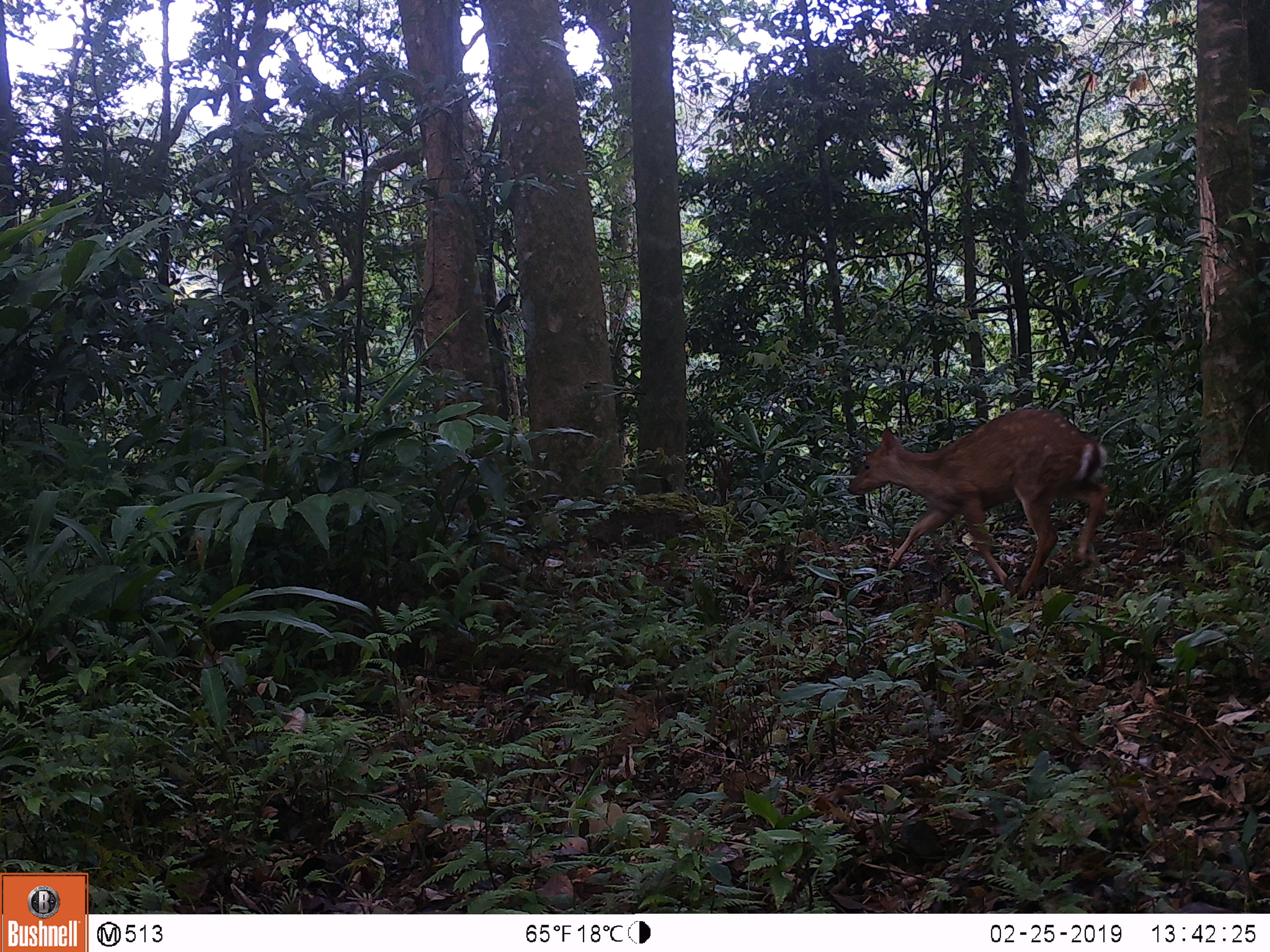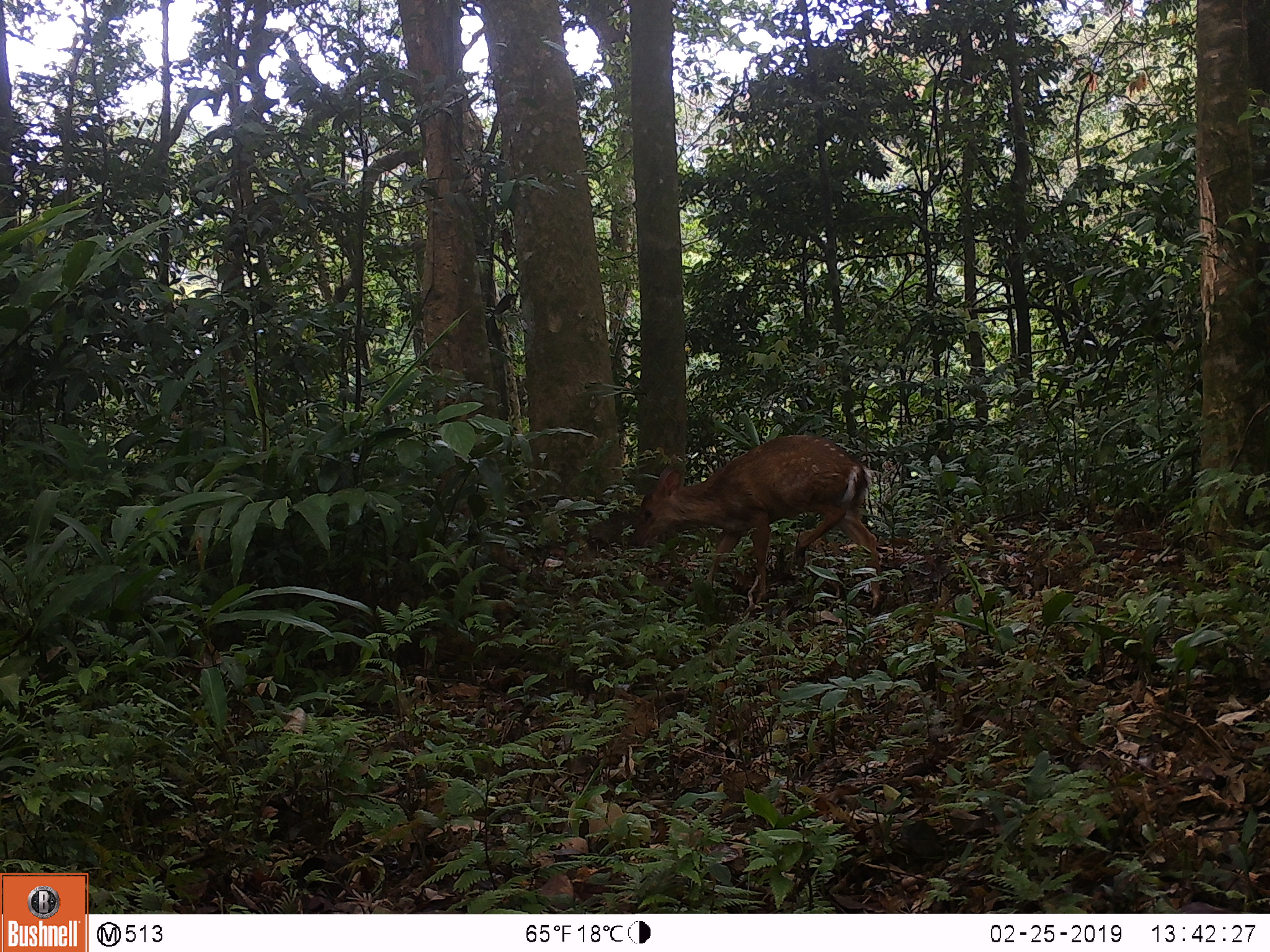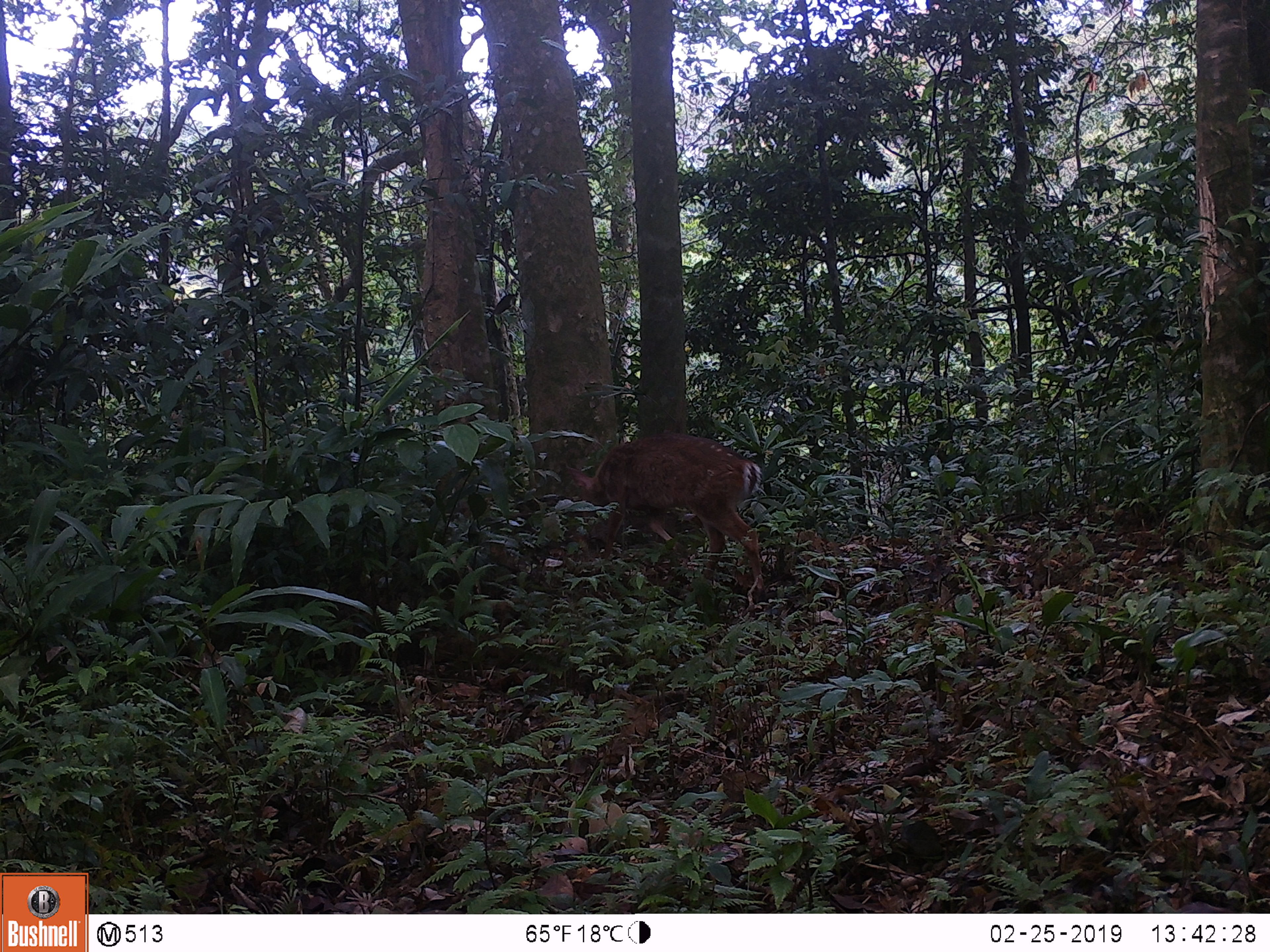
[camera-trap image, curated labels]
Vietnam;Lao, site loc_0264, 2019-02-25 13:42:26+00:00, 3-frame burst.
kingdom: Animalia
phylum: Chordata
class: Mammalia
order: Artiodactyla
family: Cervidae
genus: Muntiacus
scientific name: Muntiacus vuquangensis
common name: large-antlered muntjac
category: large antlered muntjac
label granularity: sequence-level